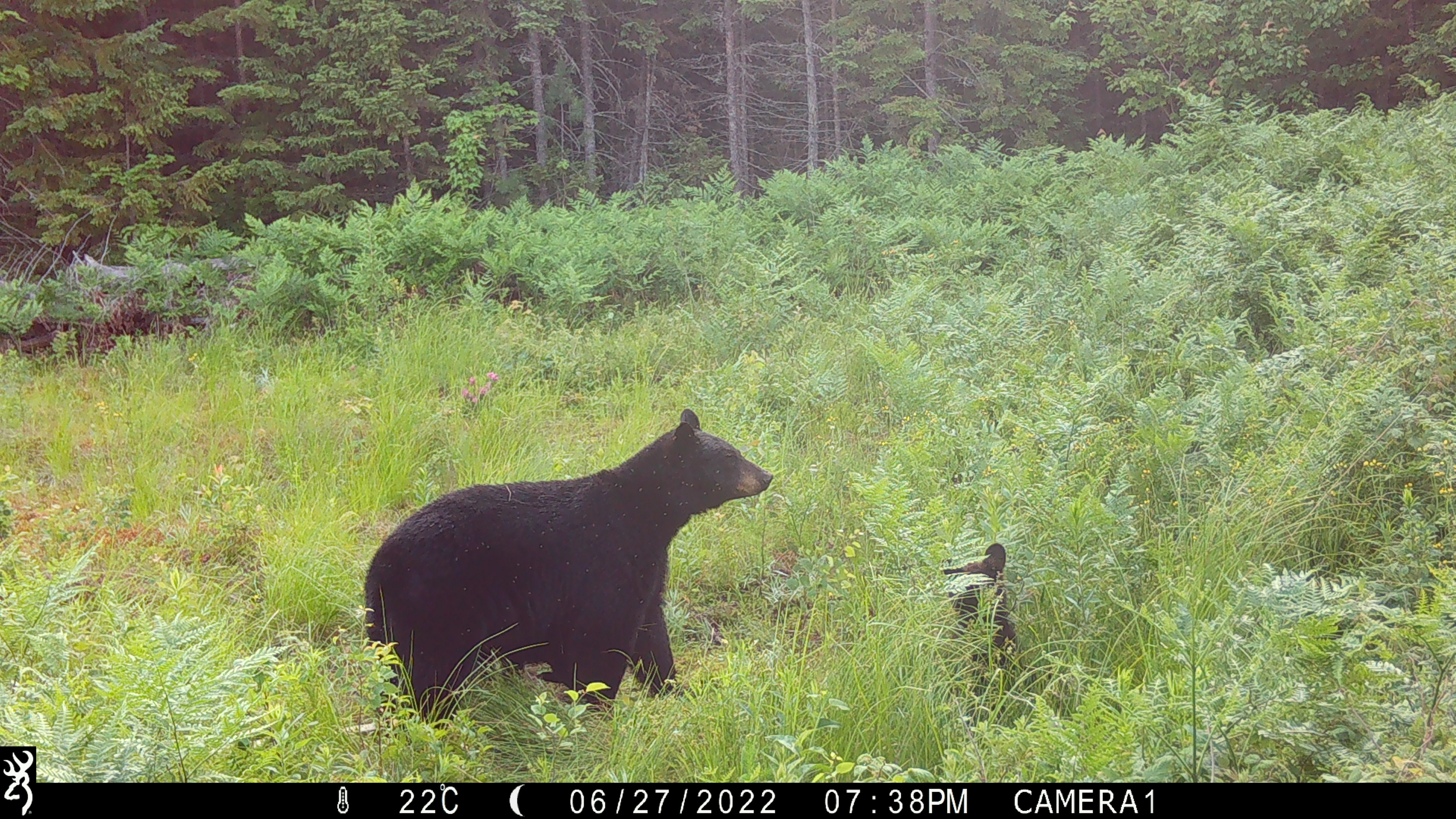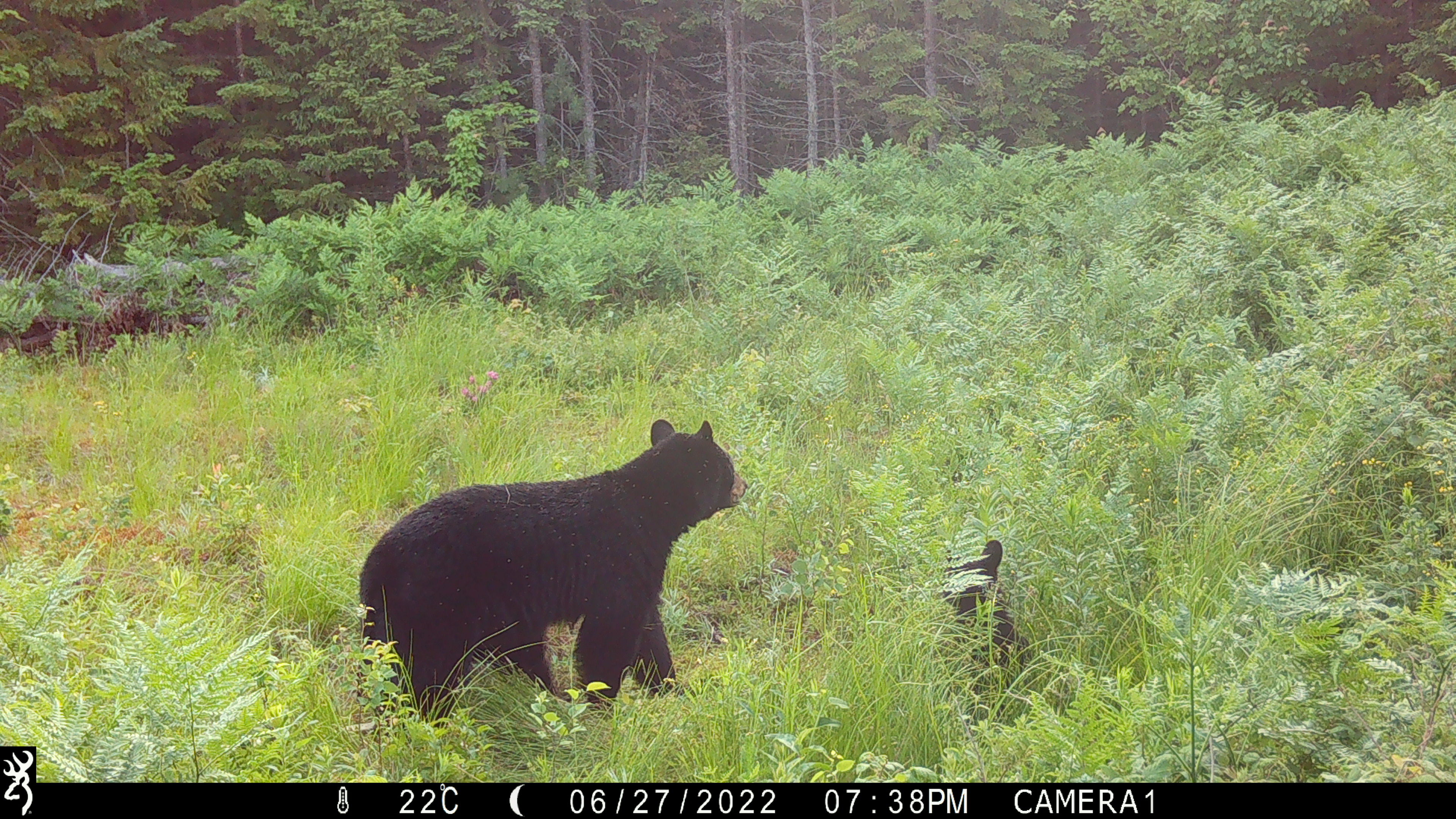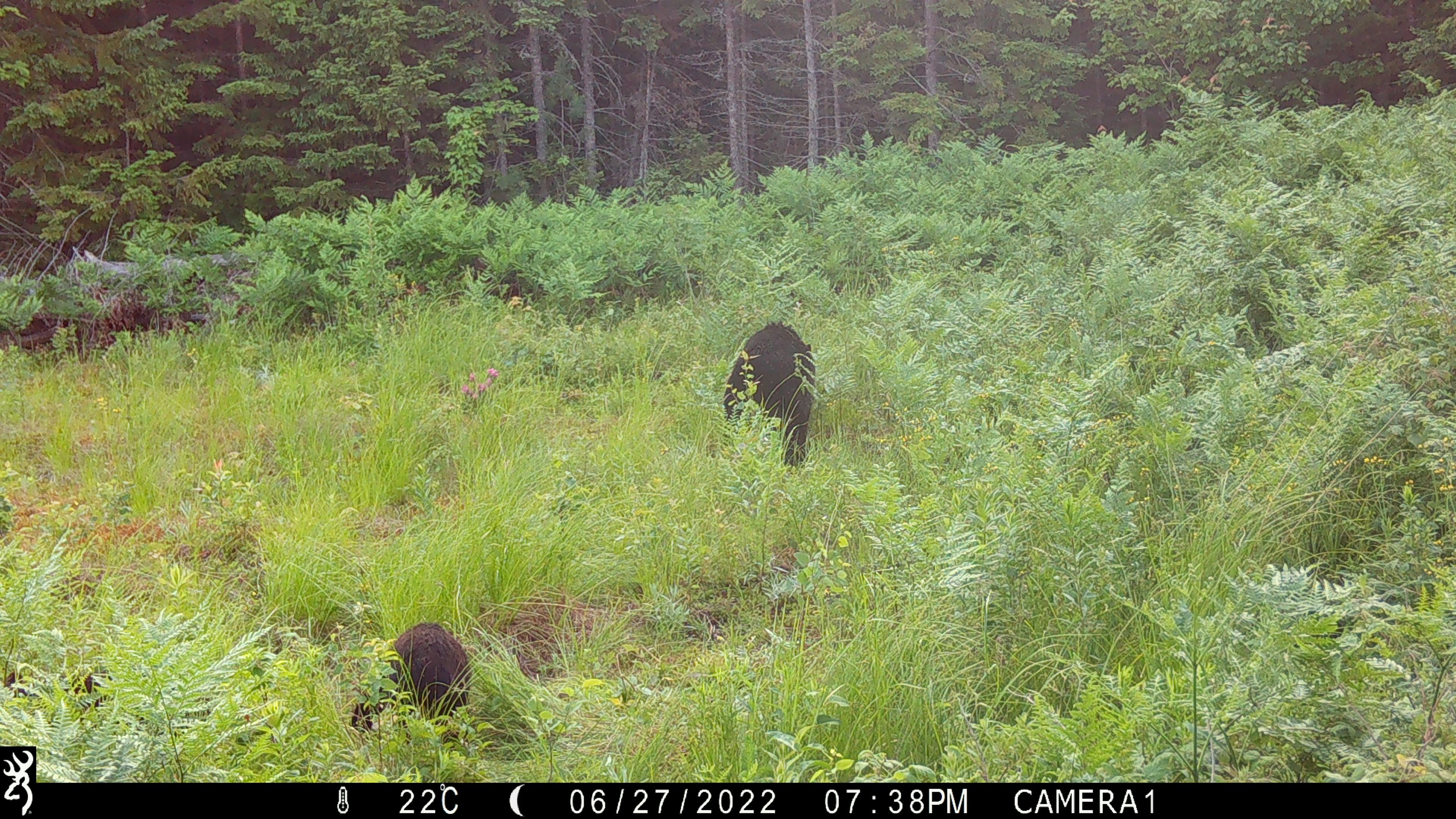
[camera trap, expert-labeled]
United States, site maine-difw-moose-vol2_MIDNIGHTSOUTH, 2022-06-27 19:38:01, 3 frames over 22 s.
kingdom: Animalia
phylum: Chordata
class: Mammalia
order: Carnivora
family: Ursidae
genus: Ursus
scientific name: Ursus americanus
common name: black bear